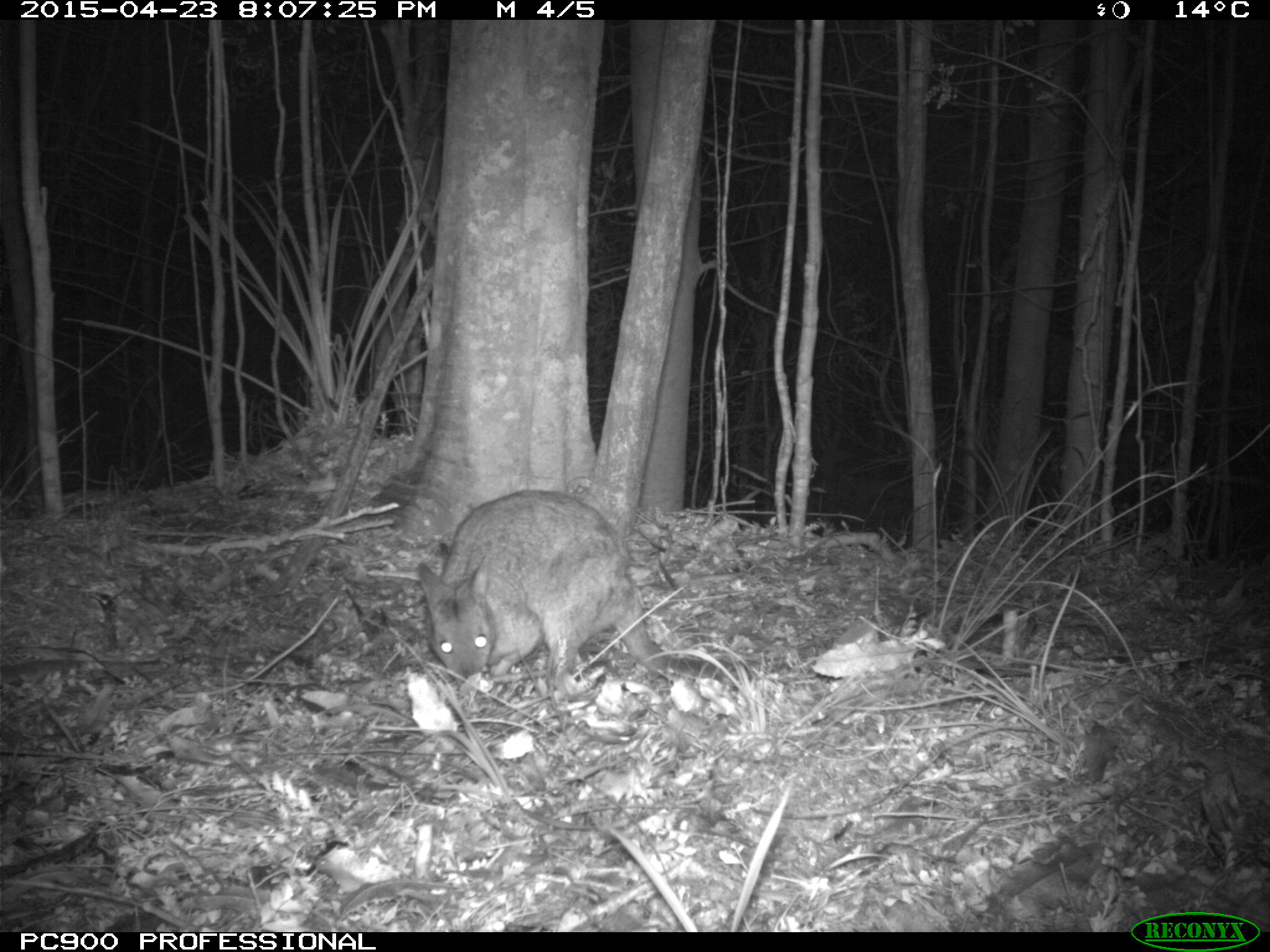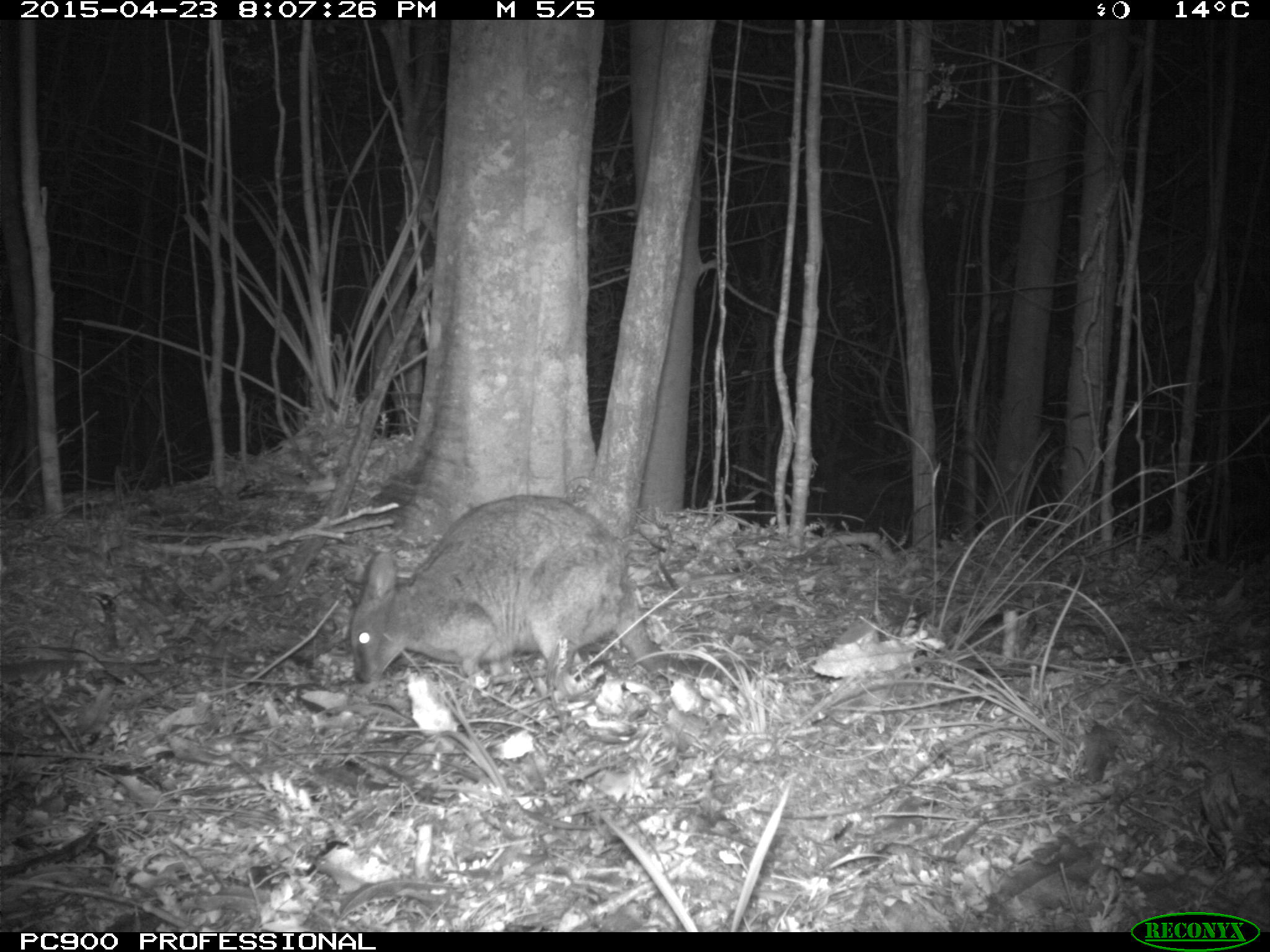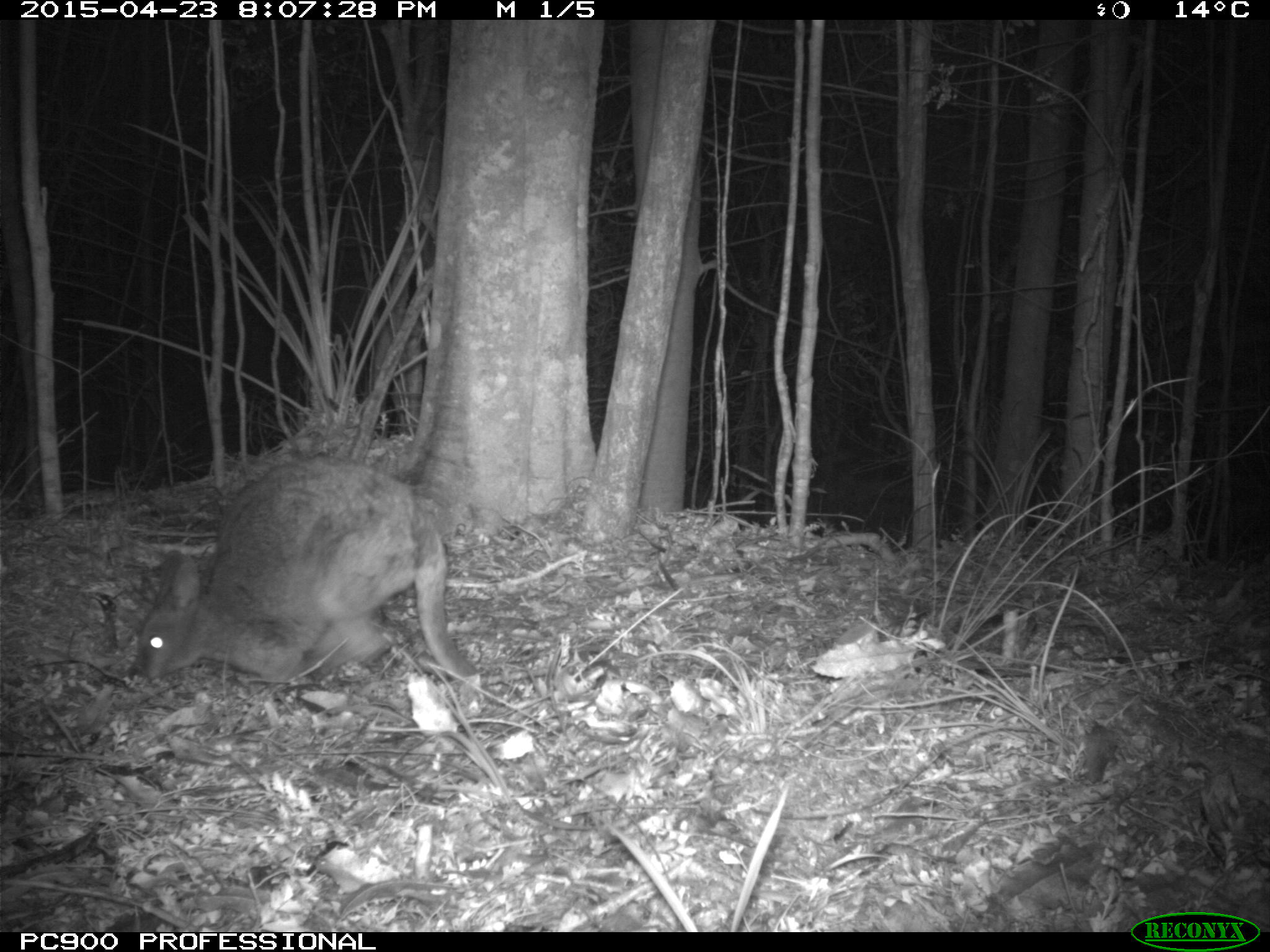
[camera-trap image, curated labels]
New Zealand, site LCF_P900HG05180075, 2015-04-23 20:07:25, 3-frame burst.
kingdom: Animalia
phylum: Chordata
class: Mammalia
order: Diprotodontia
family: Macropodidae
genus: Notamacropus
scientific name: Notamacropus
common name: wallaby